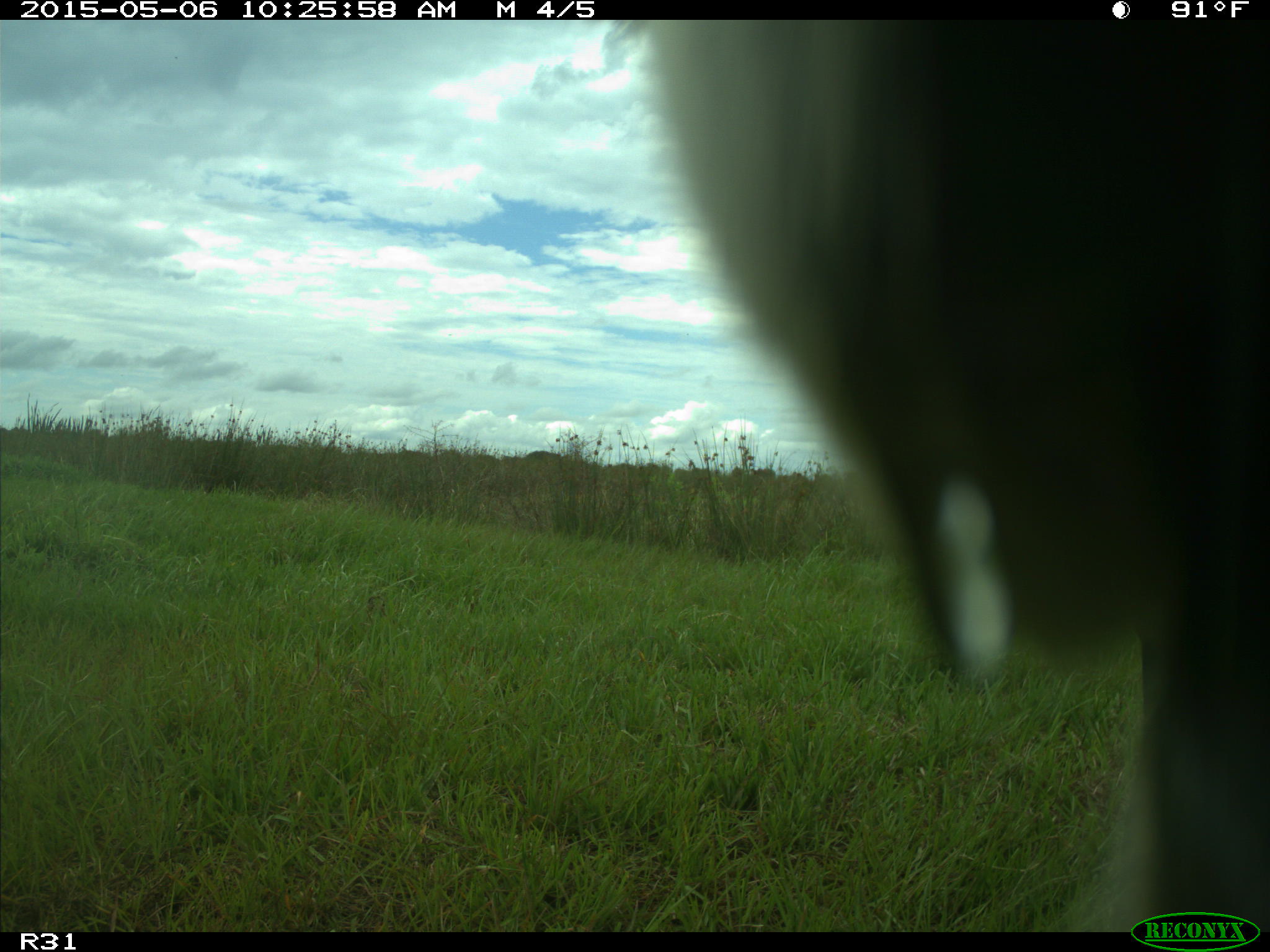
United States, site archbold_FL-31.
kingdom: Animalia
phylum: Chordata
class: Mammalia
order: Artiodactyla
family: Bovidae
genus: Bos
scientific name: Bos taurus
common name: domestic cow